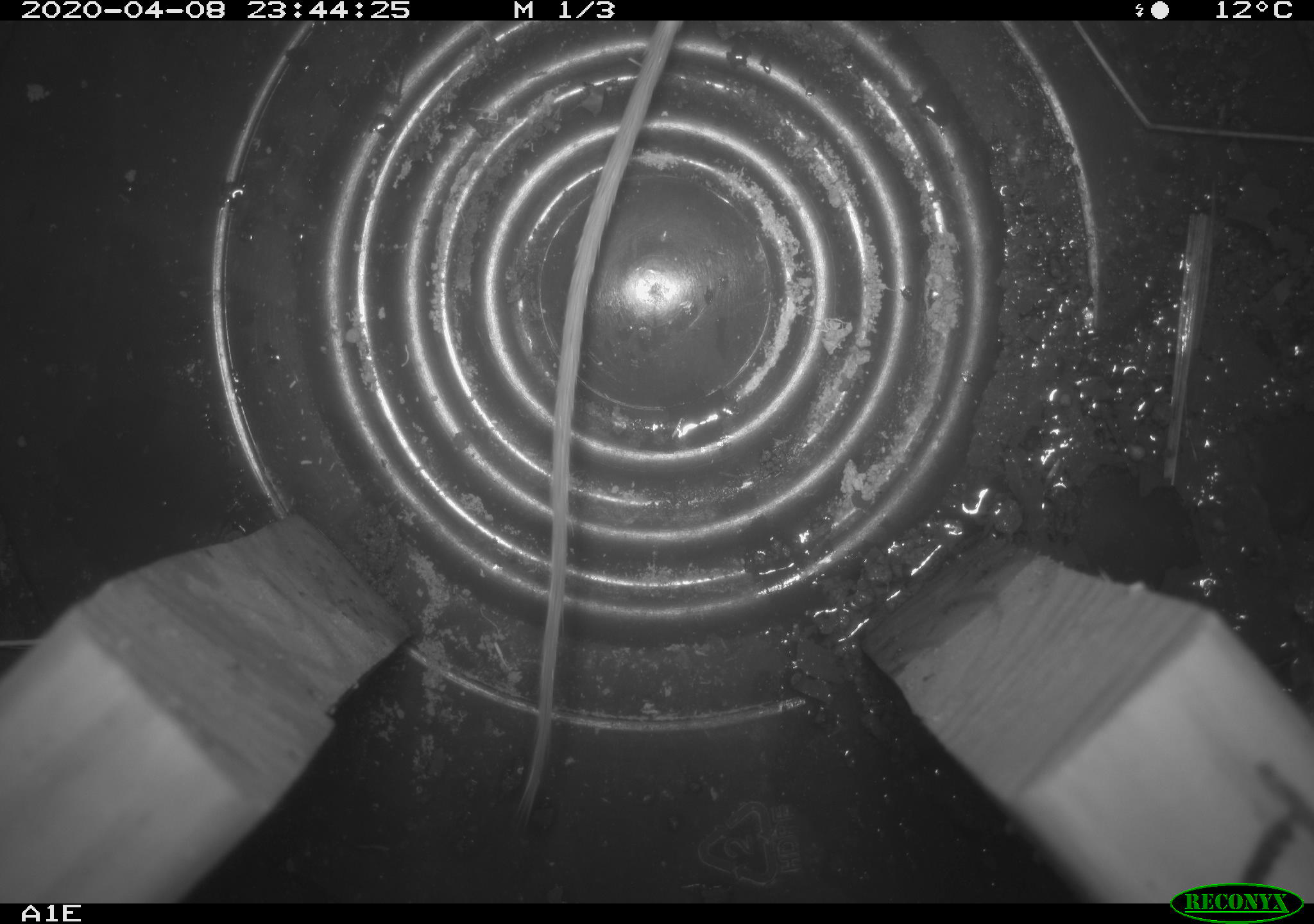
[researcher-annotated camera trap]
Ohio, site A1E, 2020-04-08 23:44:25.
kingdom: Animalia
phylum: Chordata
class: Mammalia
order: Rodentia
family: Cricetidae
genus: Peromyscus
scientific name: Peromyscus leucopus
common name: white-footed mouse